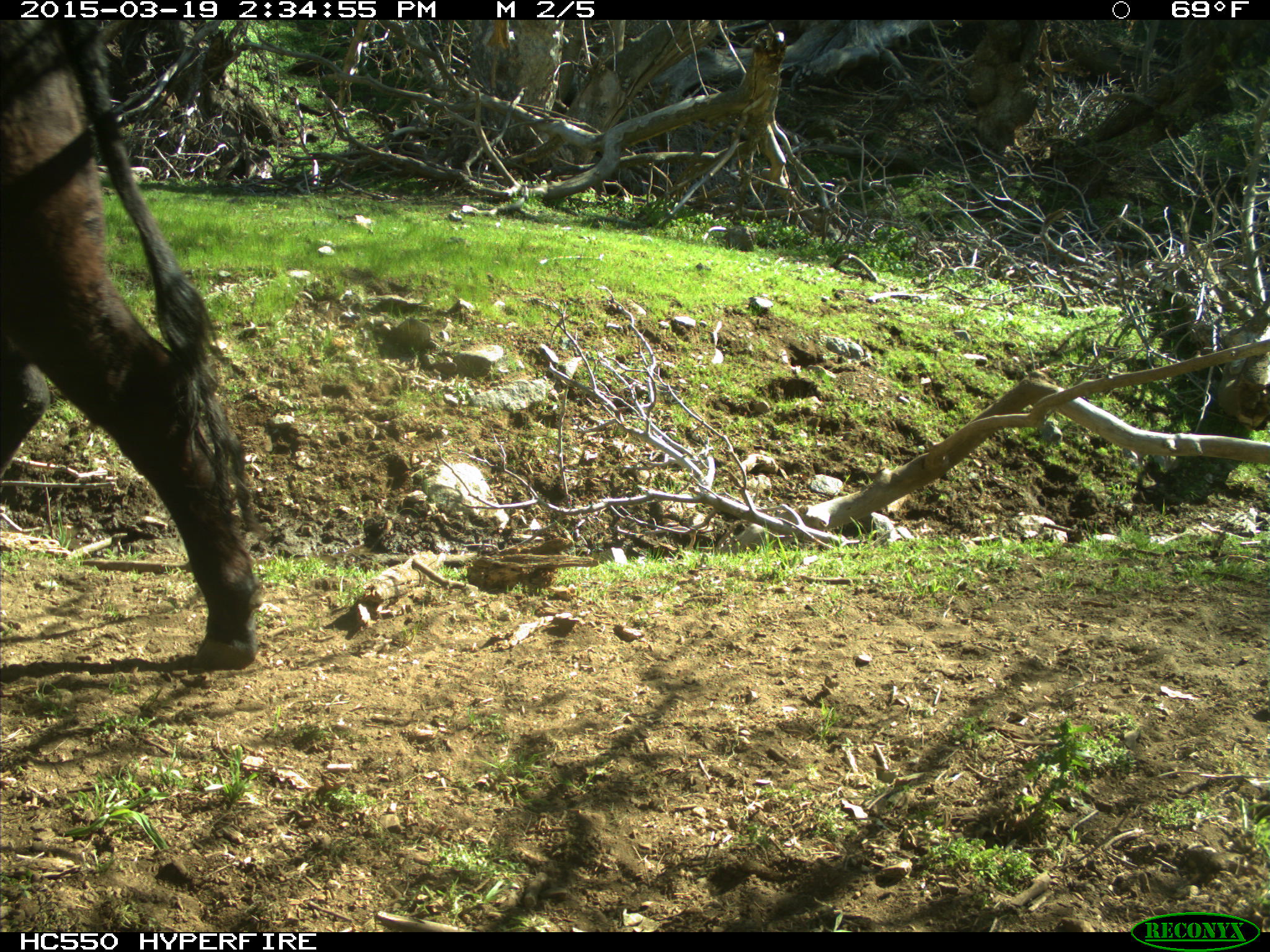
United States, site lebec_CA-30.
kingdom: Animalia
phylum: Chordata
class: Mammalia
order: Artiodactyla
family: Bovidae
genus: Bos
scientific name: Bos taurus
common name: domestic cow